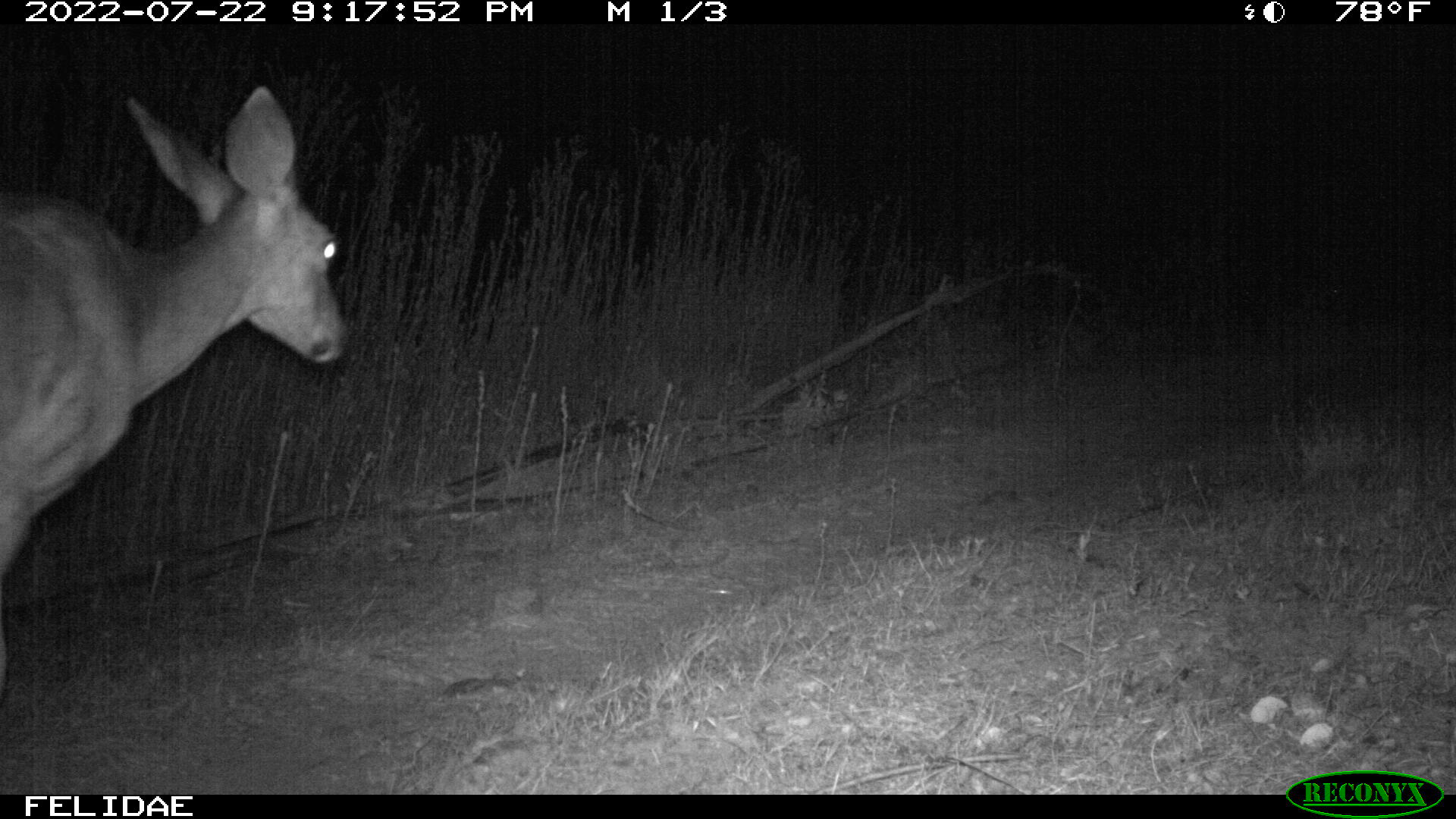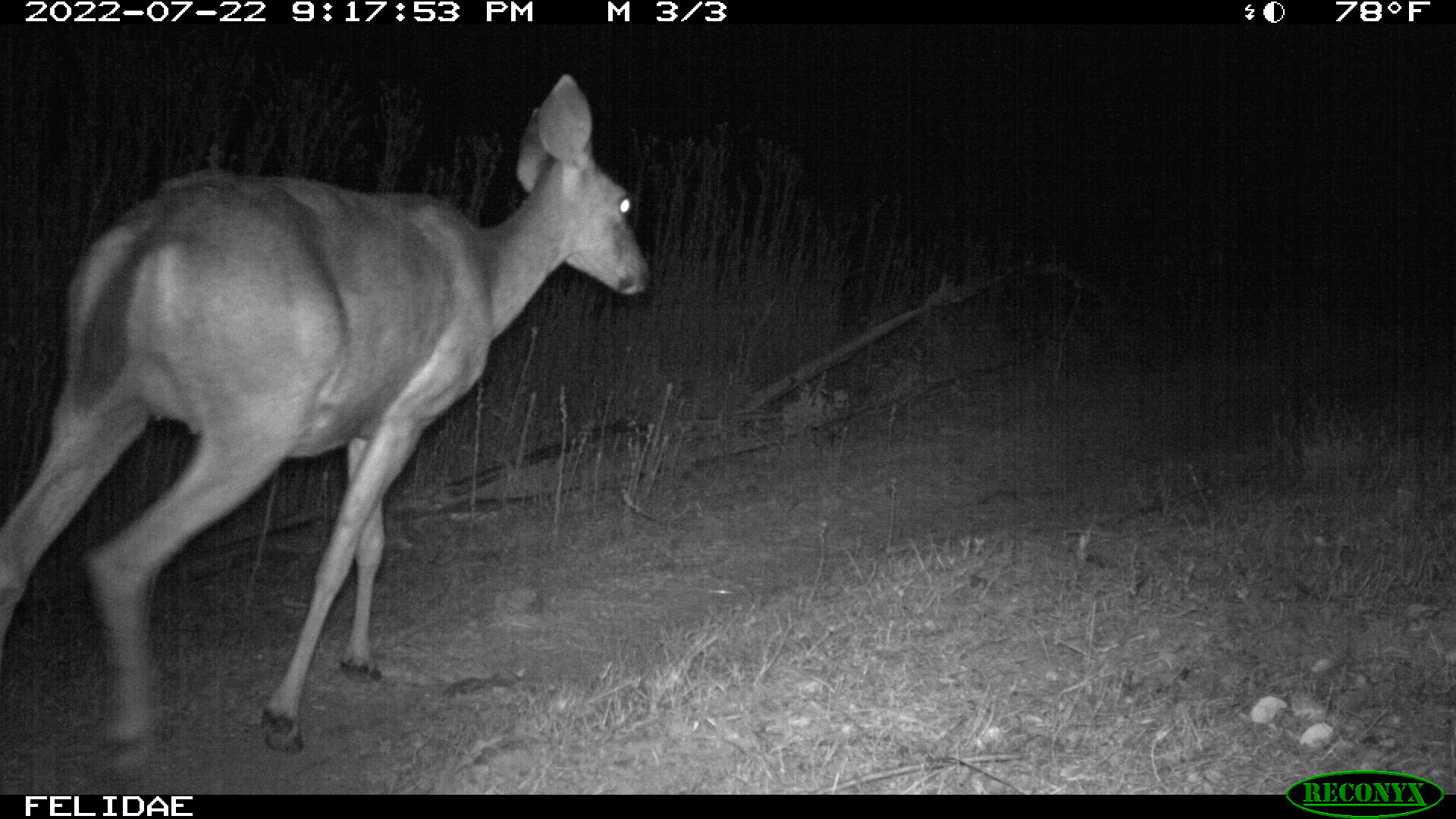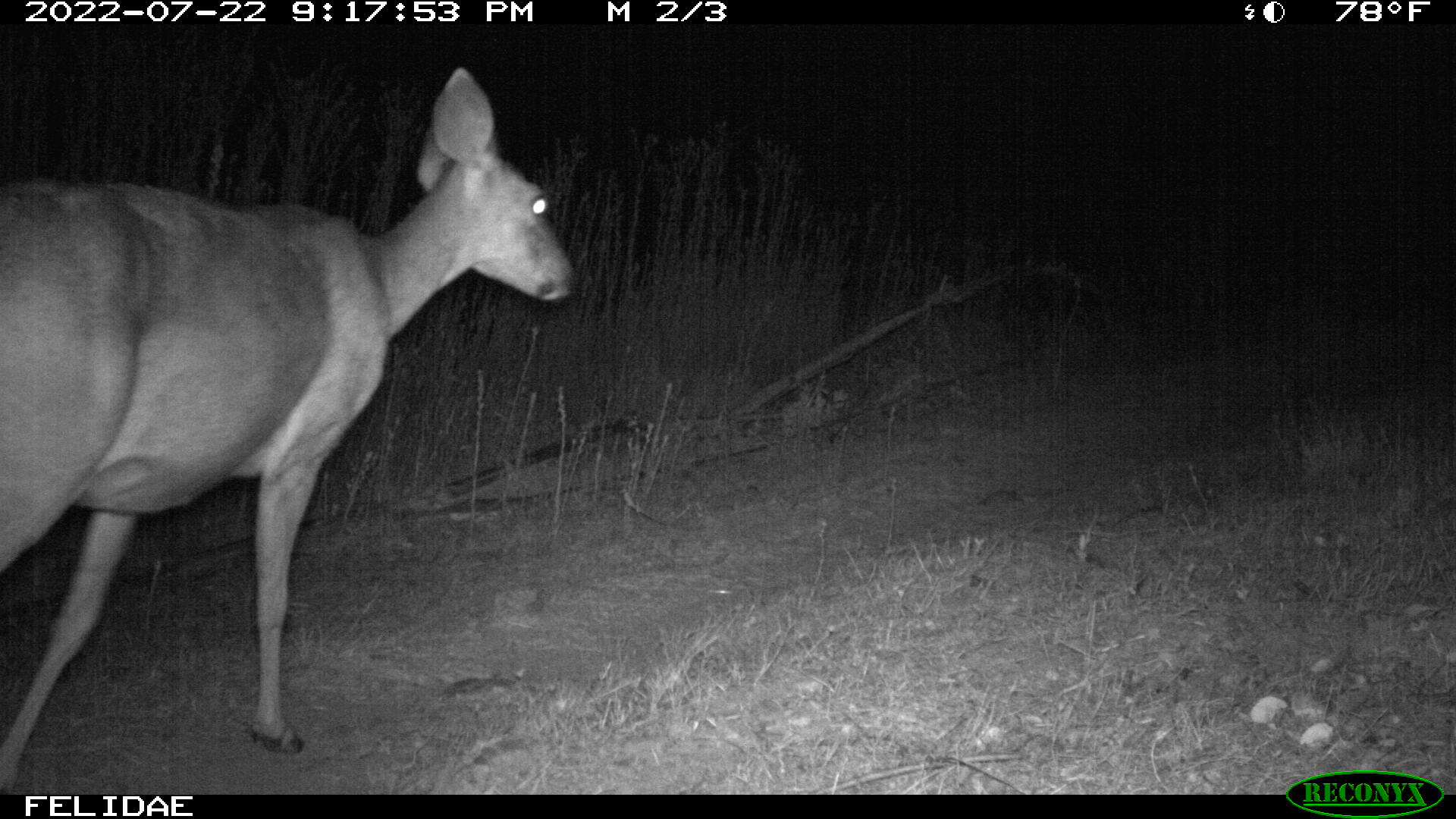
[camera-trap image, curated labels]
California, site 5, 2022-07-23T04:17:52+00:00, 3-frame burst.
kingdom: Animalia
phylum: Chordata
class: Mammalia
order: Artiodactyla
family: Cervidae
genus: Odocoileus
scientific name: Odocoileus hemionus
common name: mule deer